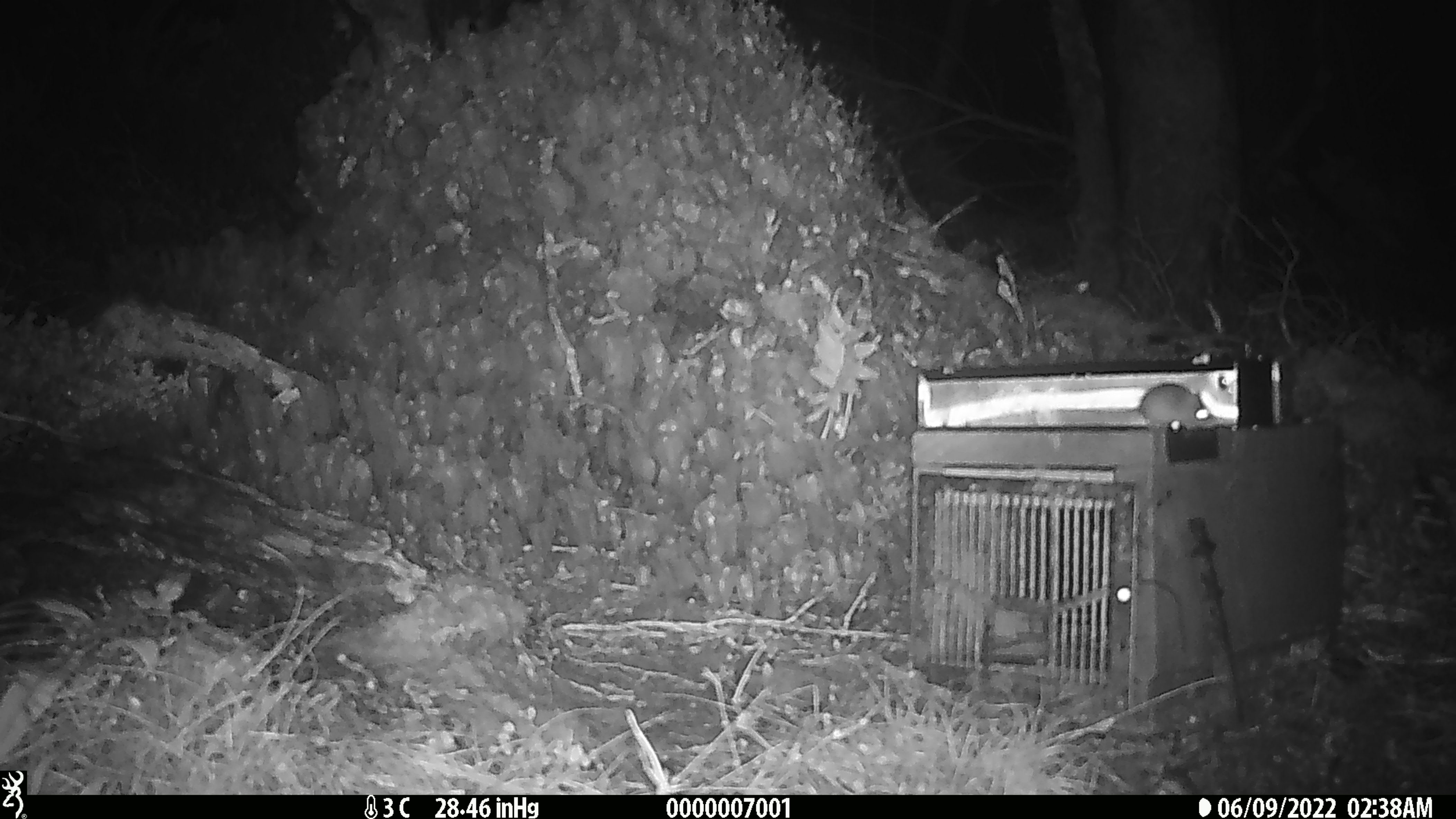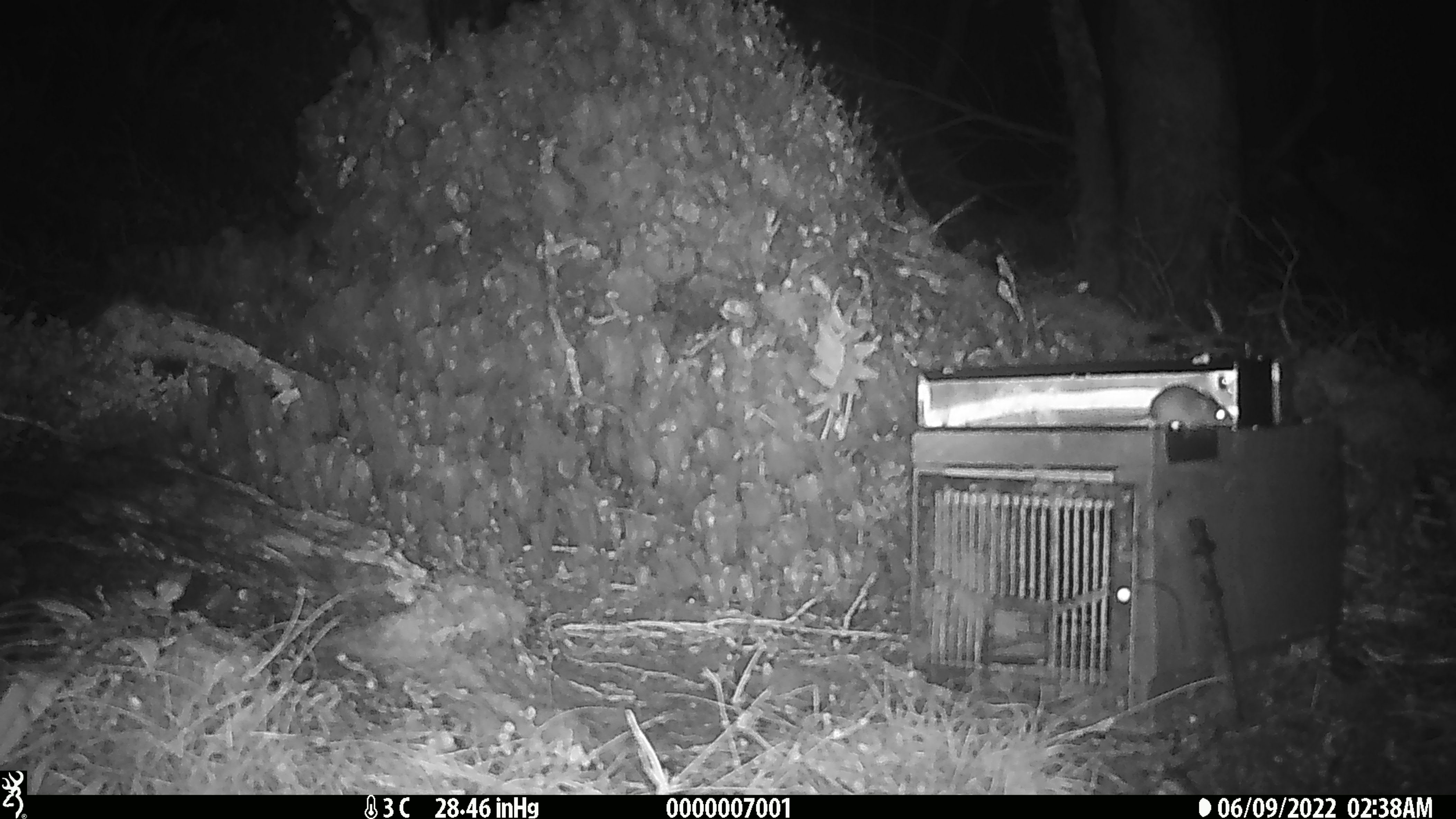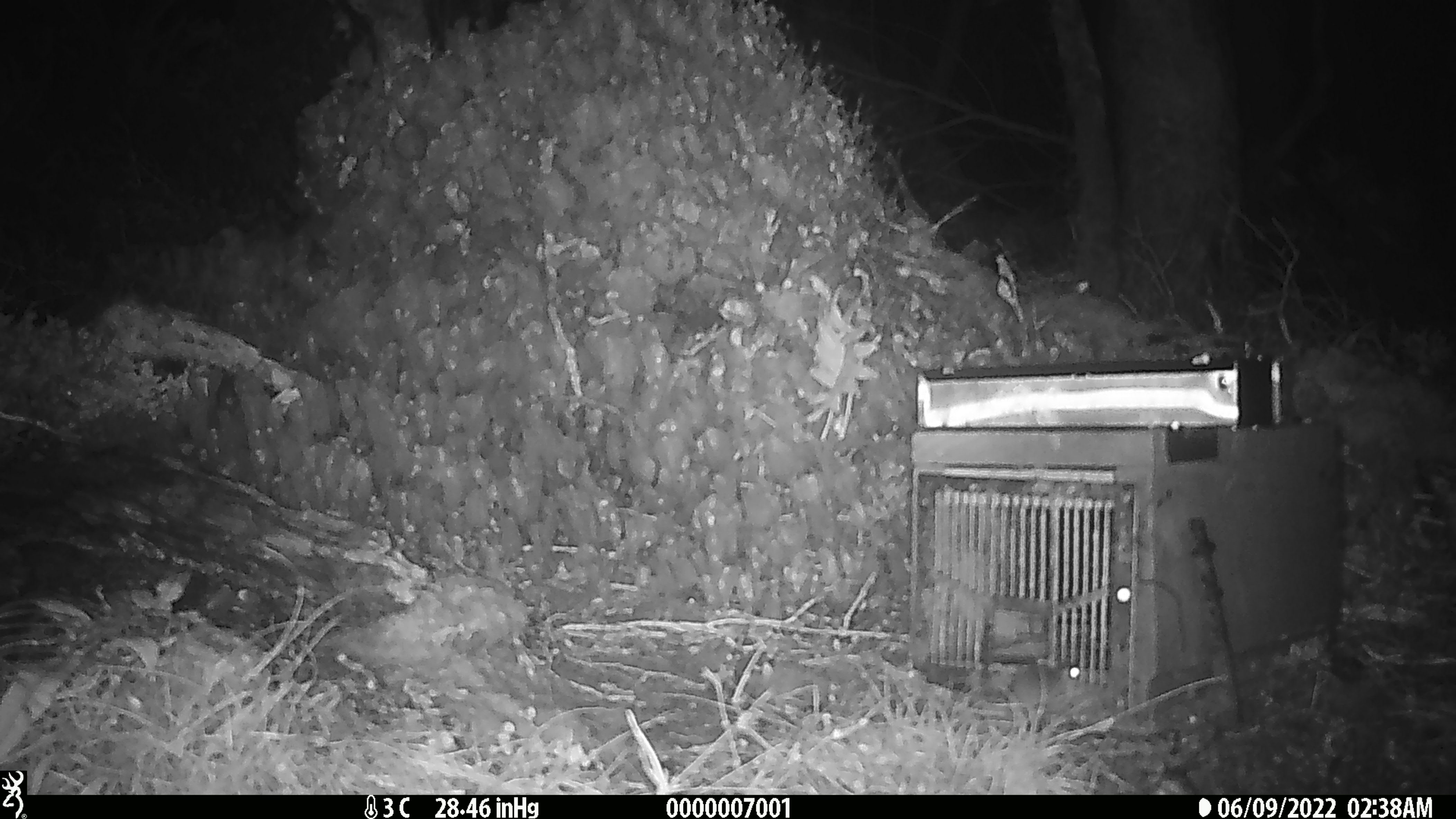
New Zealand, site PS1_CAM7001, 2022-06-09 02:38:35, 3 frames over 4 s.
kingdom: Animalia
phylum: Chordata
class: Mammalia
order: Rodentia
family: Muridae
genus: Mus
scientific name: Mus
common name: mouse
Mouse (Mus).